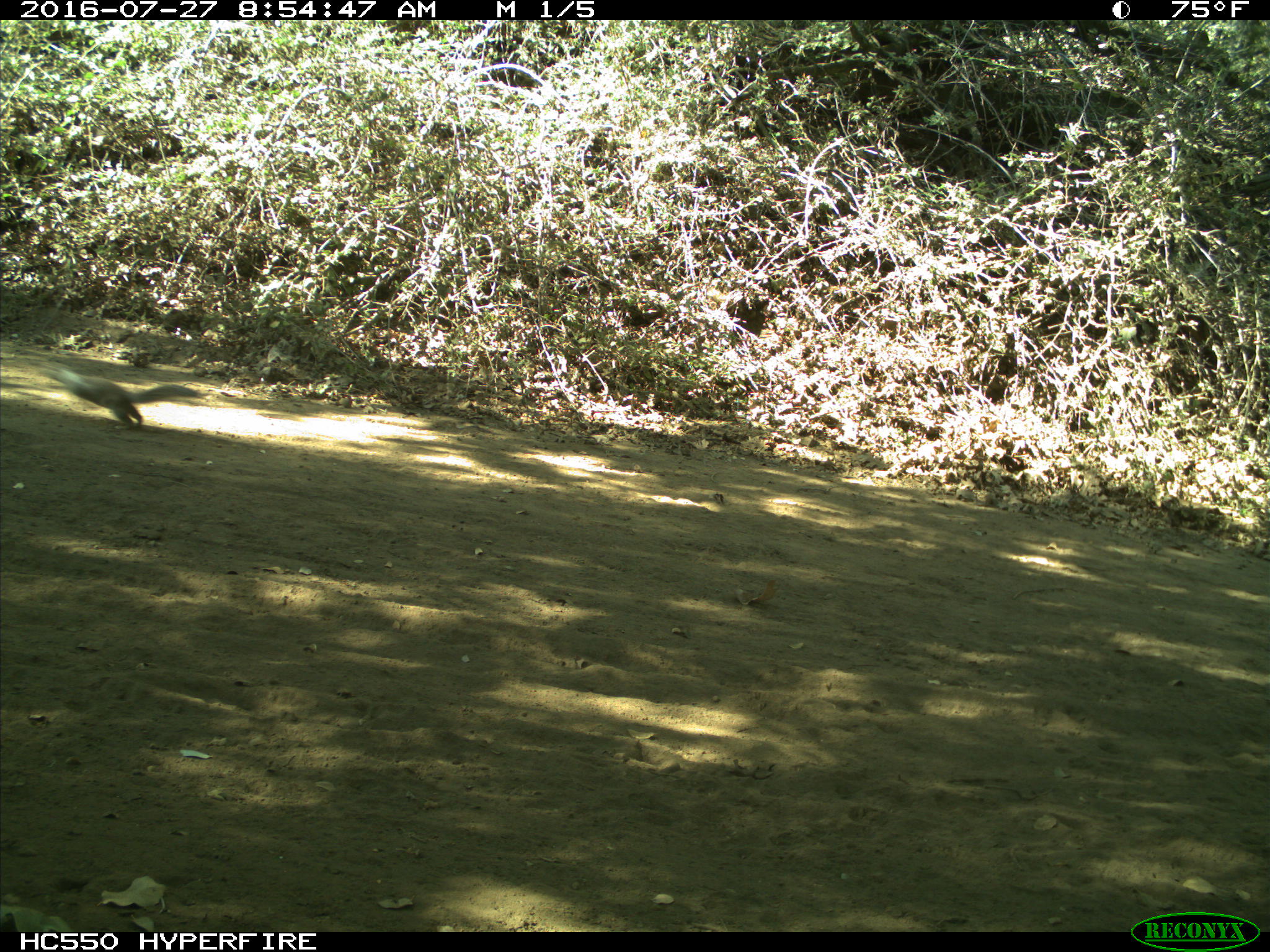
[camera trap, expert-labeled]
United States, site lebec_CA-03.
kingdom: Animalia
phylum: Chordata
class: Mammalia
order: Rodentia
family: Sciuridae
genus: Sciurus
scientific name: Sciurus carolinensis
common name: eastern gray squirrel